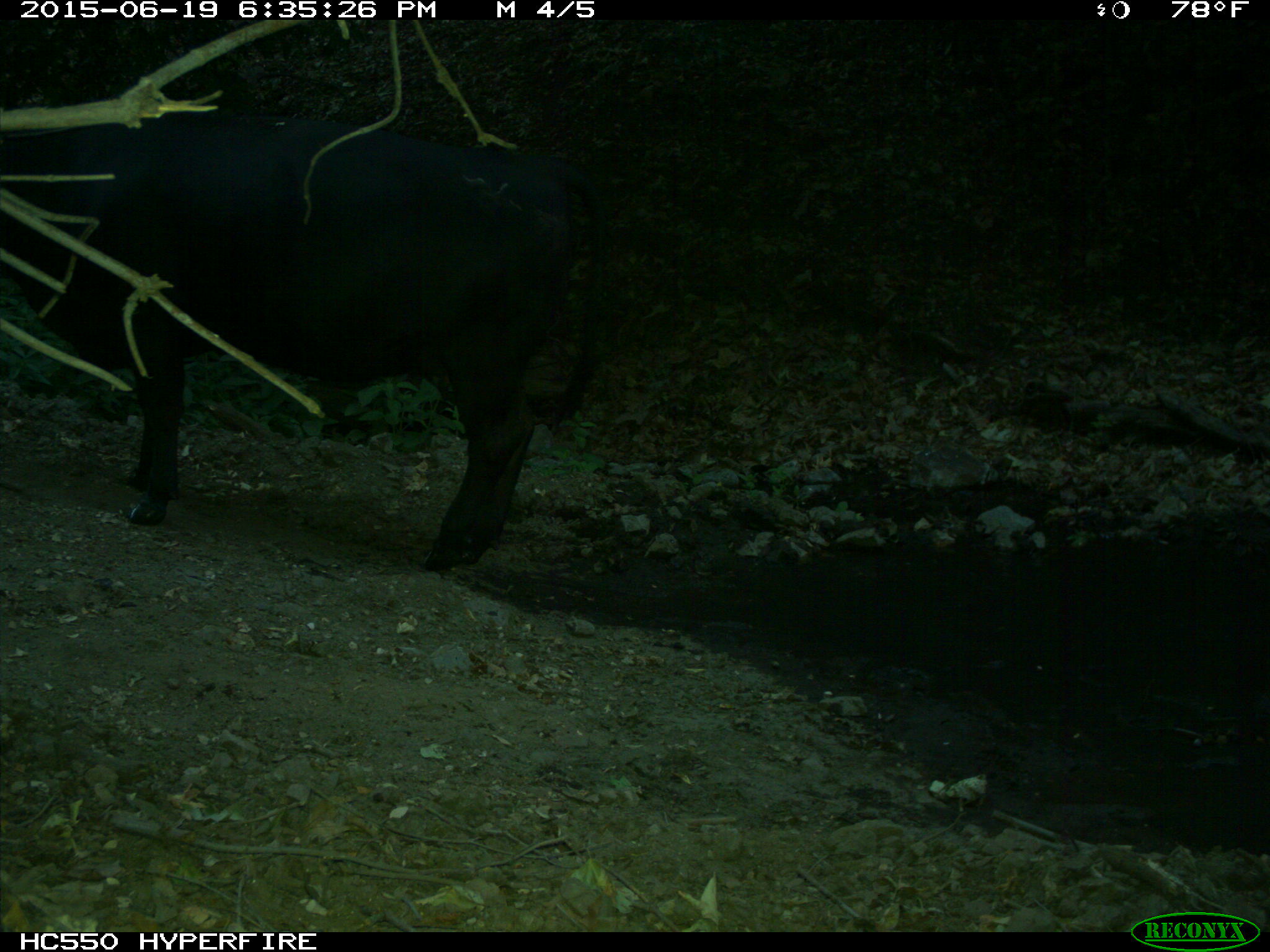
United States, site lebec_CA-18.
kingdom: Animalia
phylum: Chordata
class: Mammalia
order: Artiodactyla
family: Bovidae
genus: Bos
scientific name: Bos taurus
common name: domestic cow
Bos taurus (domestic cow).